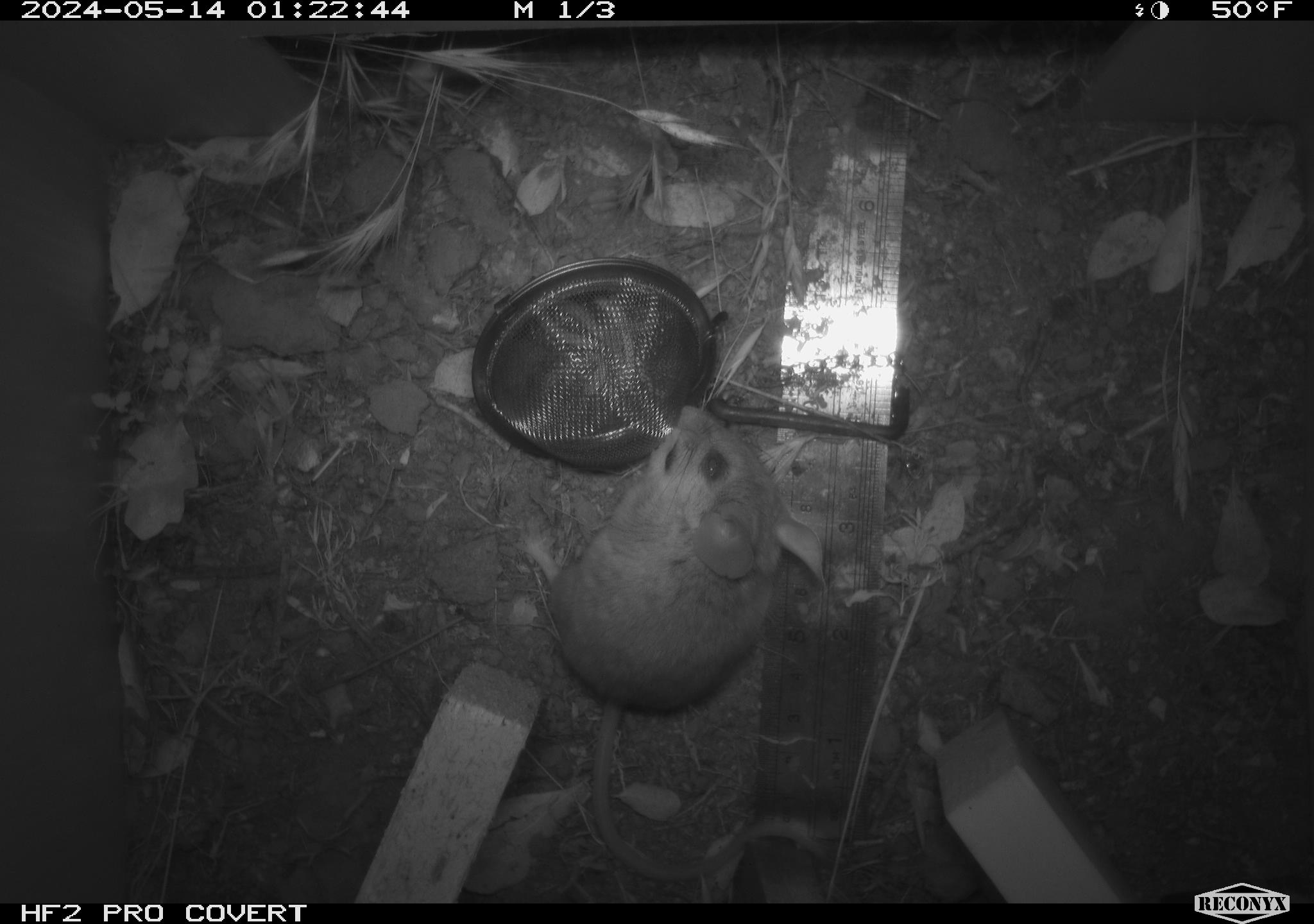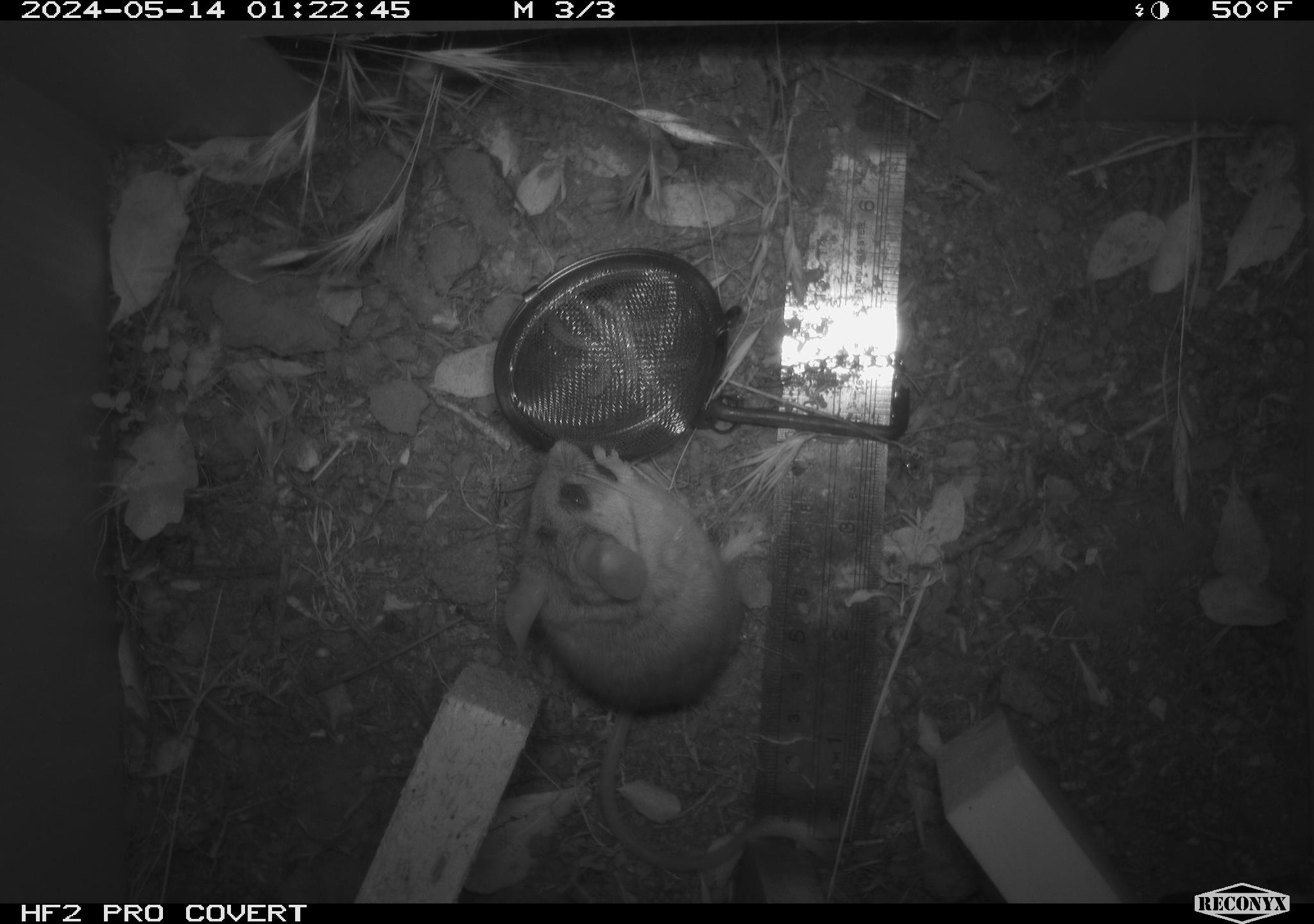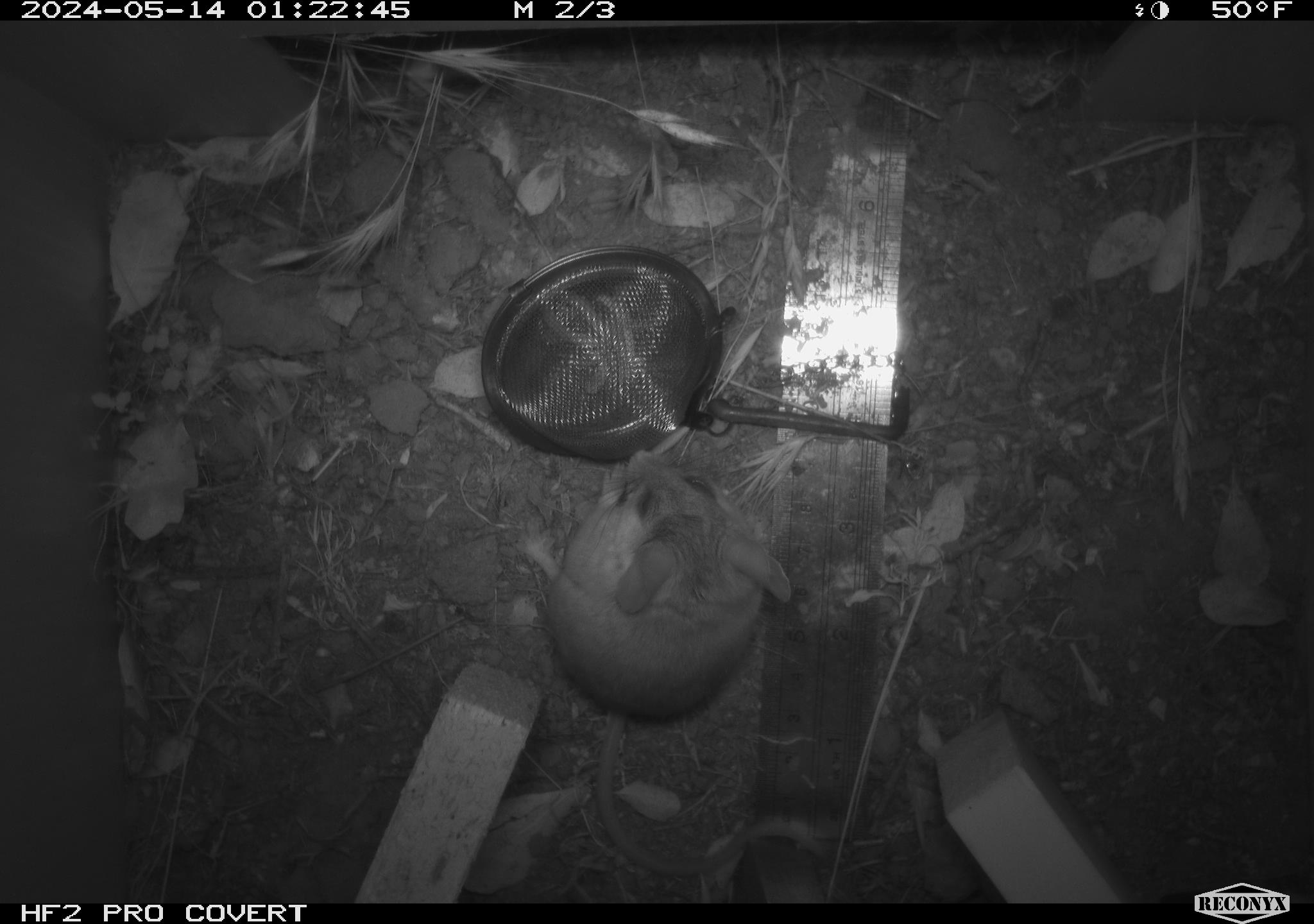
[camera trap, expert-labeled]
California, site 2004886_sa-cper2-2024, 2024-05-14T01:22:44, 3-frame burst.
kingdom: Animalia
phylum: Chordata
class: Mammalia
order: Rodentia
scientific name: Rodentia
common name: rodent